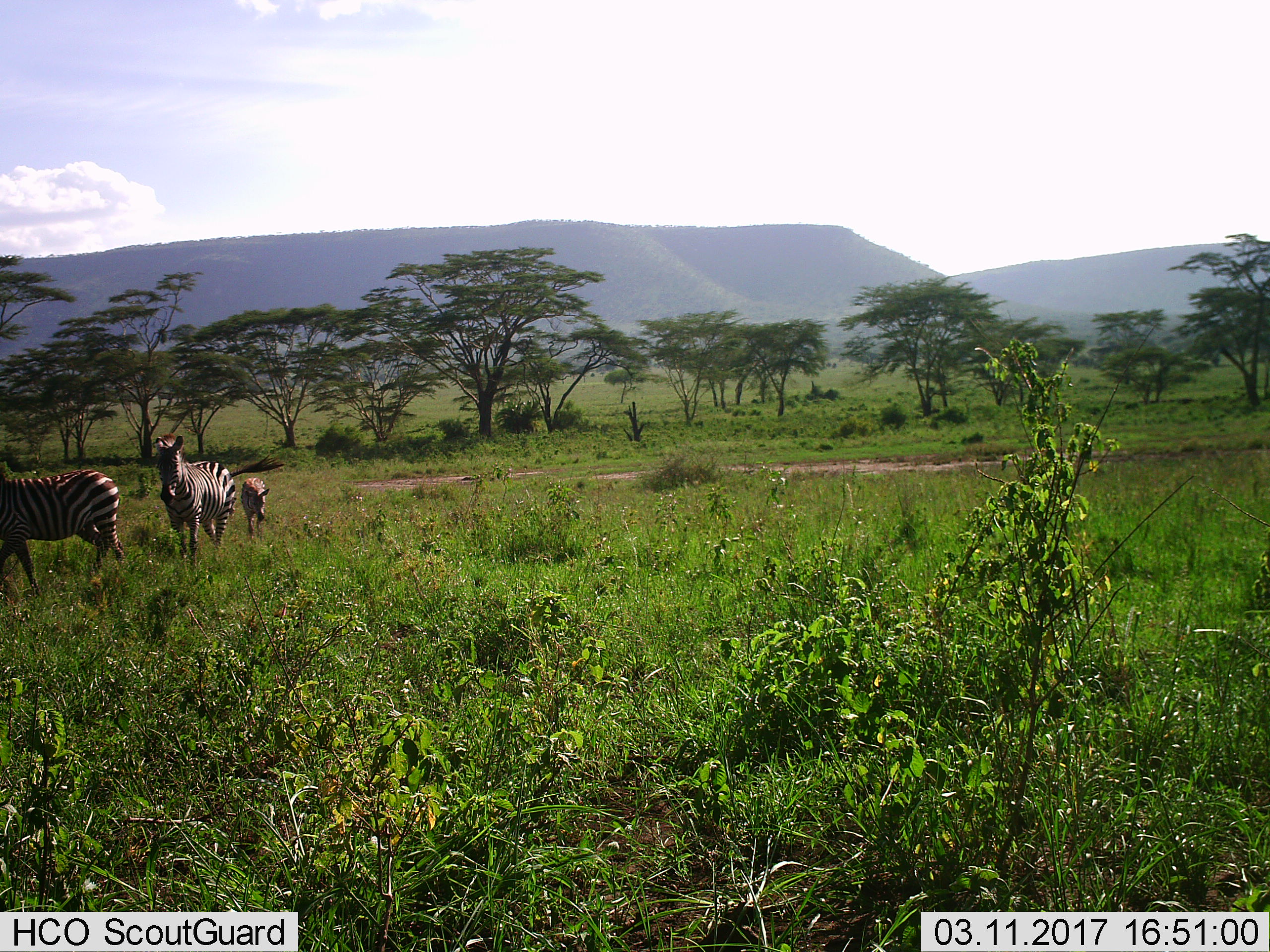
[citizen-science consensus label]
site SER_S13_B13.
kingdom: Animalia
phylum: Chordata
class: Mammalia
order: Perissodactyla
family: Equidae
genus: Equus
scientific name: Equus quagga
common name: plains zebra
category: zebraplains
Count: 3.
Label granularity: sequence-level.